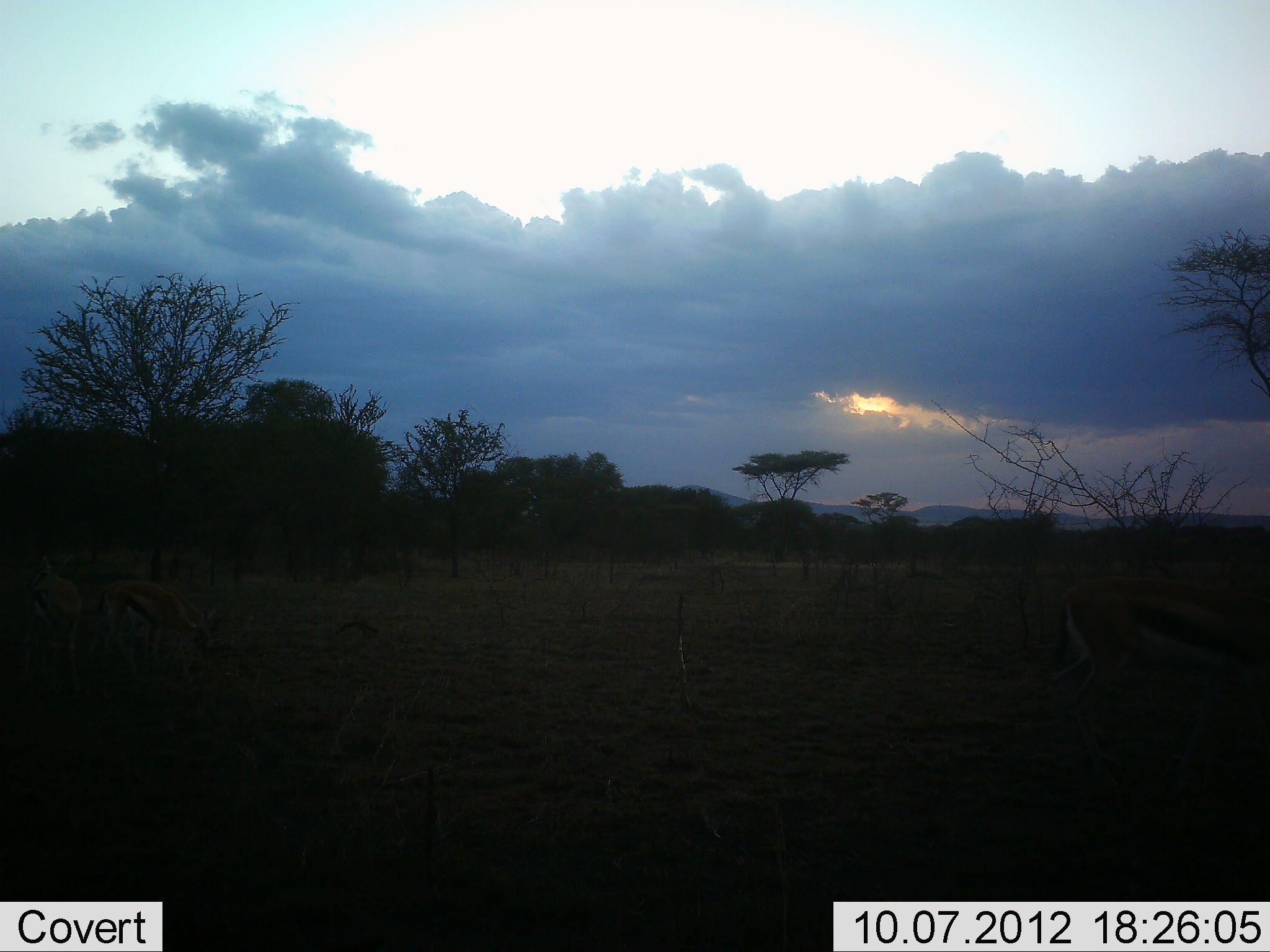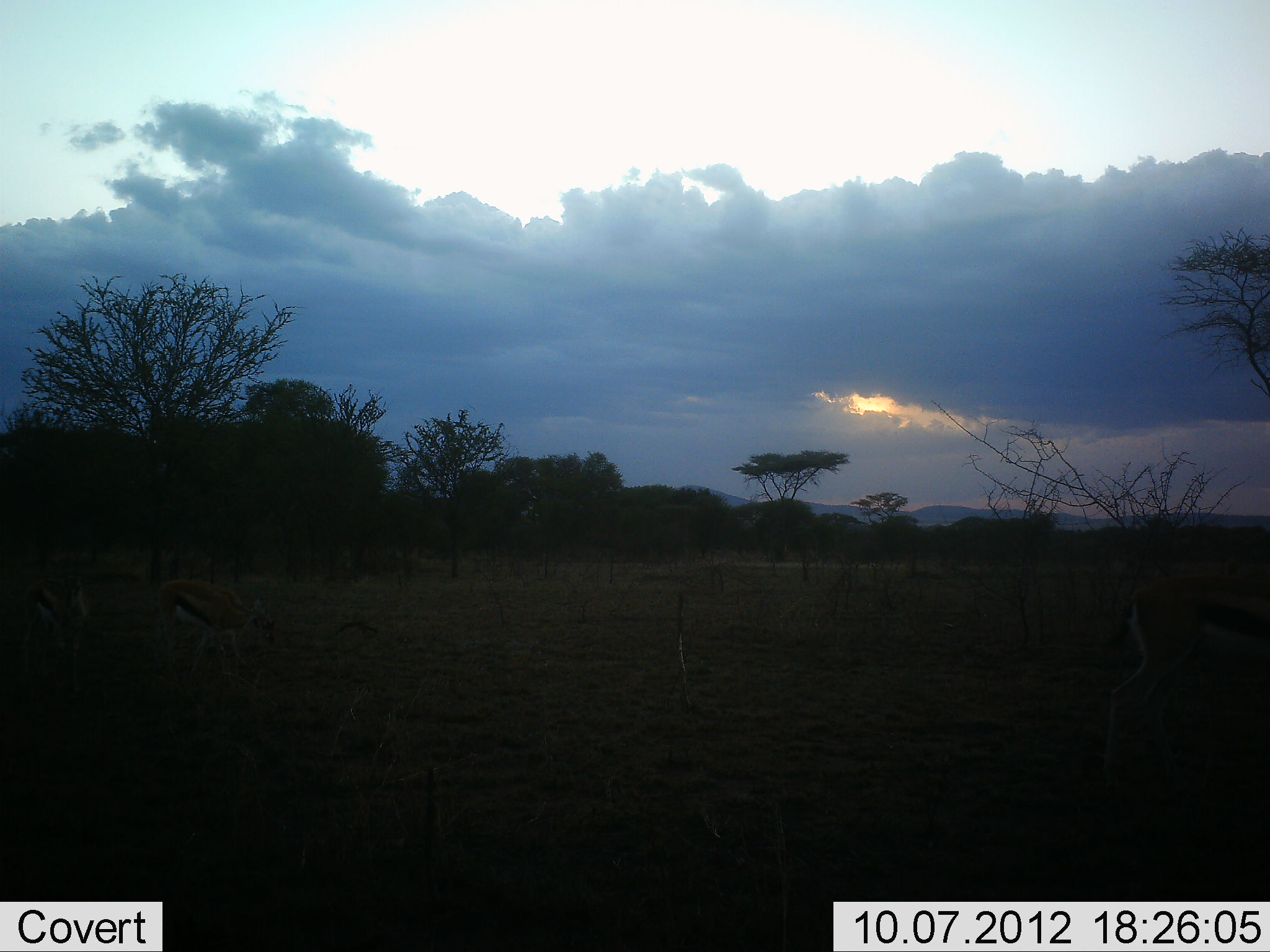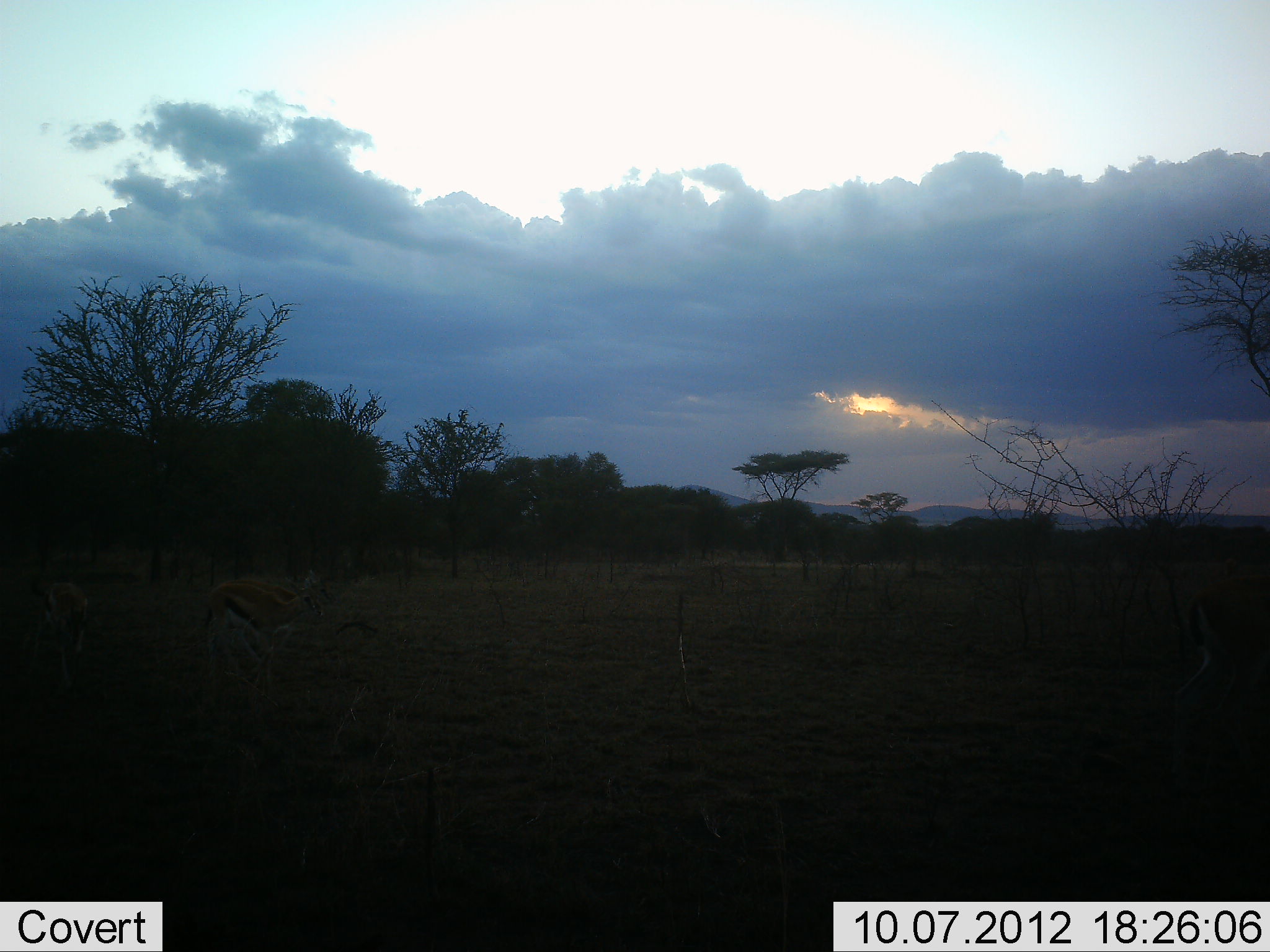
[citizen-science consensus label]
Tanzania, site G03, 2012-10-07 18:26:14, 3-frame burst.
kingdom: Animalia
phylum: Chordata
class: Mammalia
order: Artiodactyla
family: Bovidae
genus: Eudorcas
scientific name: Eudorcas thomsonii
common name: thomson's gazelle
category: gazellethomsons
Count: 3.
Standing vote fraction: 20%.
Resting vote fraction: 0%.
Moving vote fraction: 70%.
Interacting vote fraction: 0%.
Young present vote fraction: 0%.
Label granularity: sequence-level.